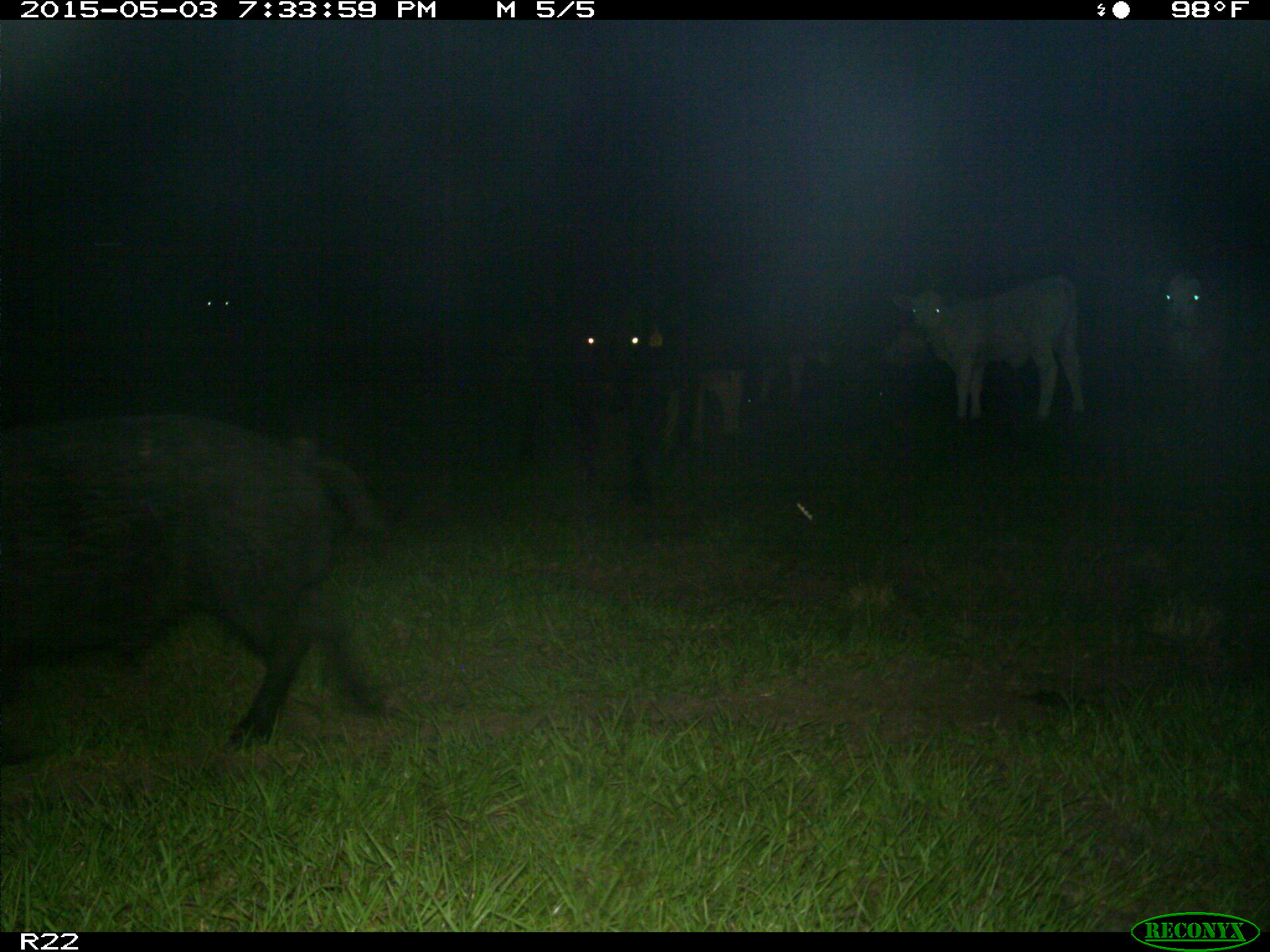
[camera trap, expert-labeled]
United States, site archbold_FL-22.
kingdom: Animalia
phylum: Chordata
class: Mammalia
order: Artiodactyla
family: Suidae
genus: Sus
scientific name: Sus scrofa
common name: wild boar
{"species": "Sus scrofa (wild boar)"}